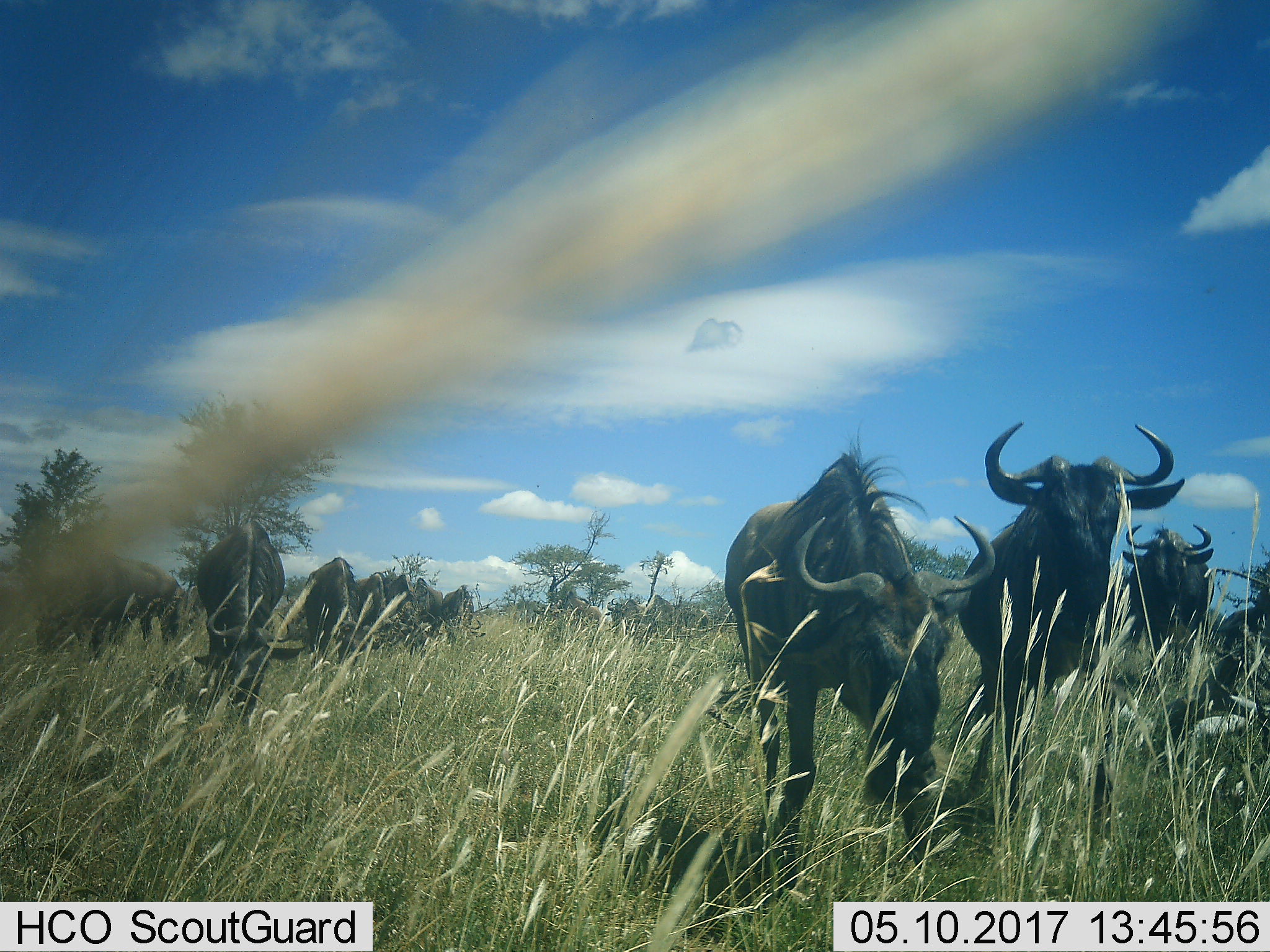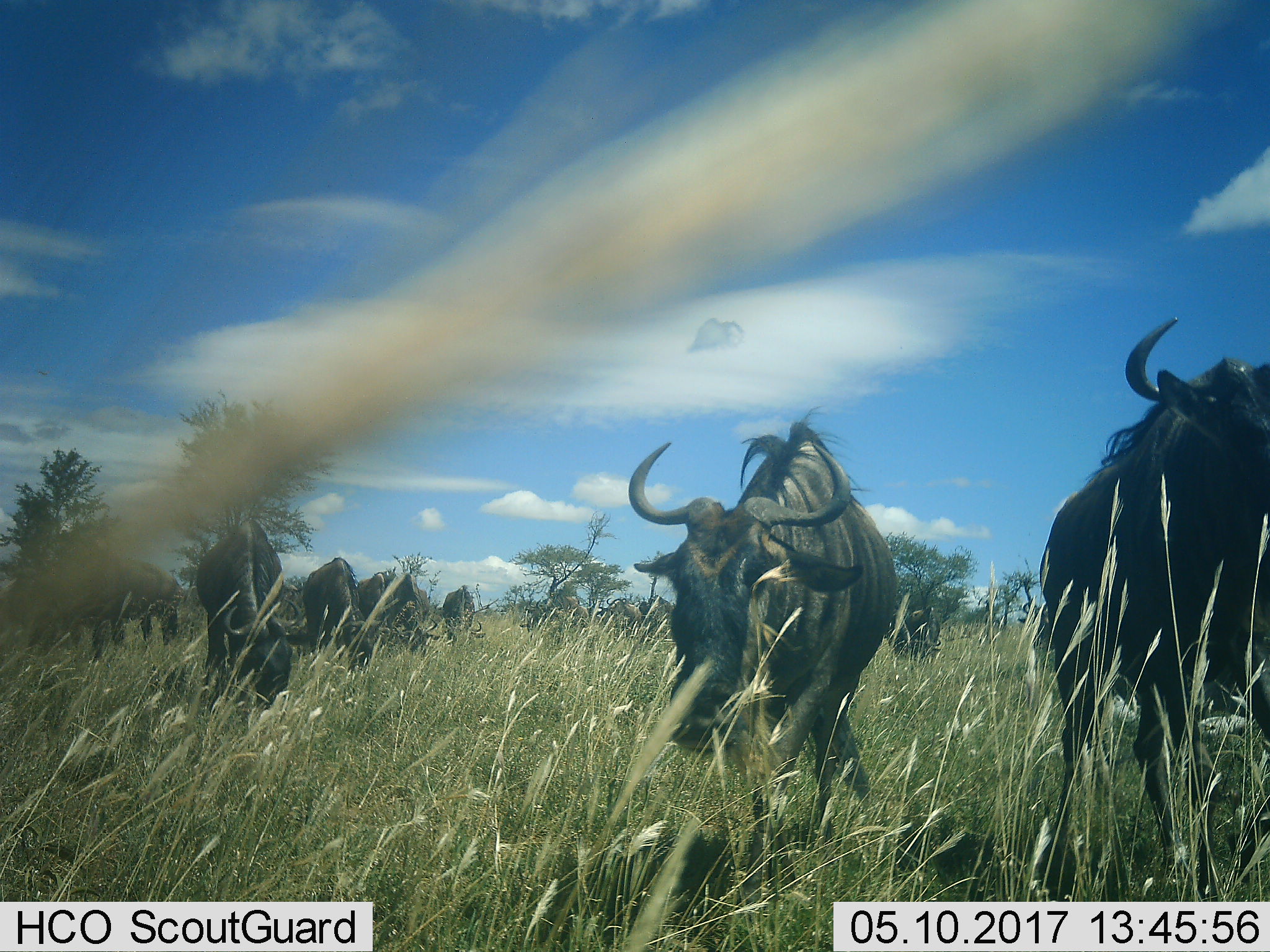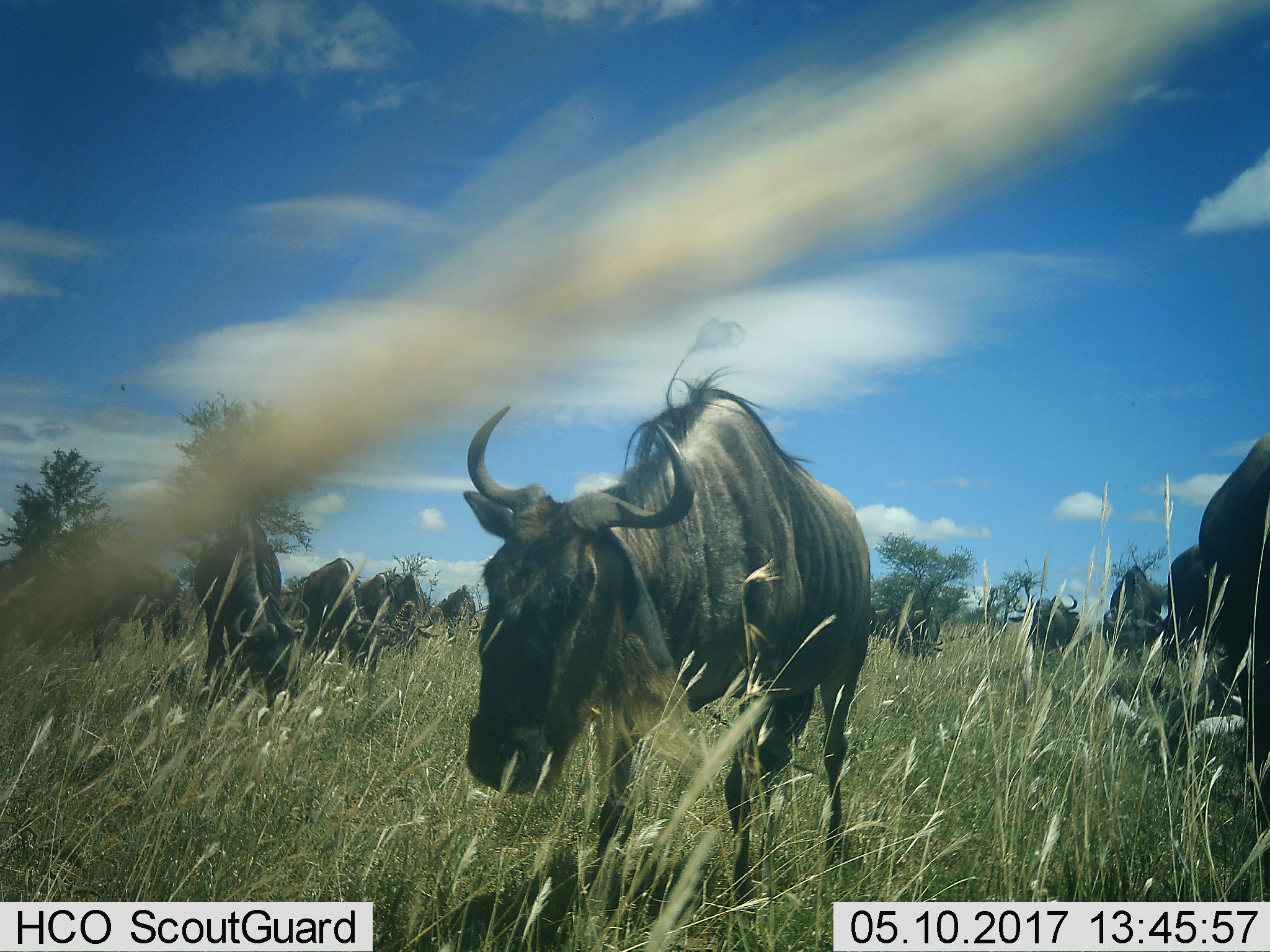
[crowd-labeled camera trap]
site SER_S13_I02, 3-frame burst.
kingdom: Animalia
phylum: Chordata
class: Mammalia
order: Artiodactyla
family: Bovidae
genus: Connochaetes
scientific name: Connochaetes taurinus taurinus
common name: blue wildebeest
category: wildebeestblue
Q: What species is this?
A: Wildebeestblue (blue wildebeest) (Connochaetes taurinus taurinus).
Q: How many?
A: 11-50.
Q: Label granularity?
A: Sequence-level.